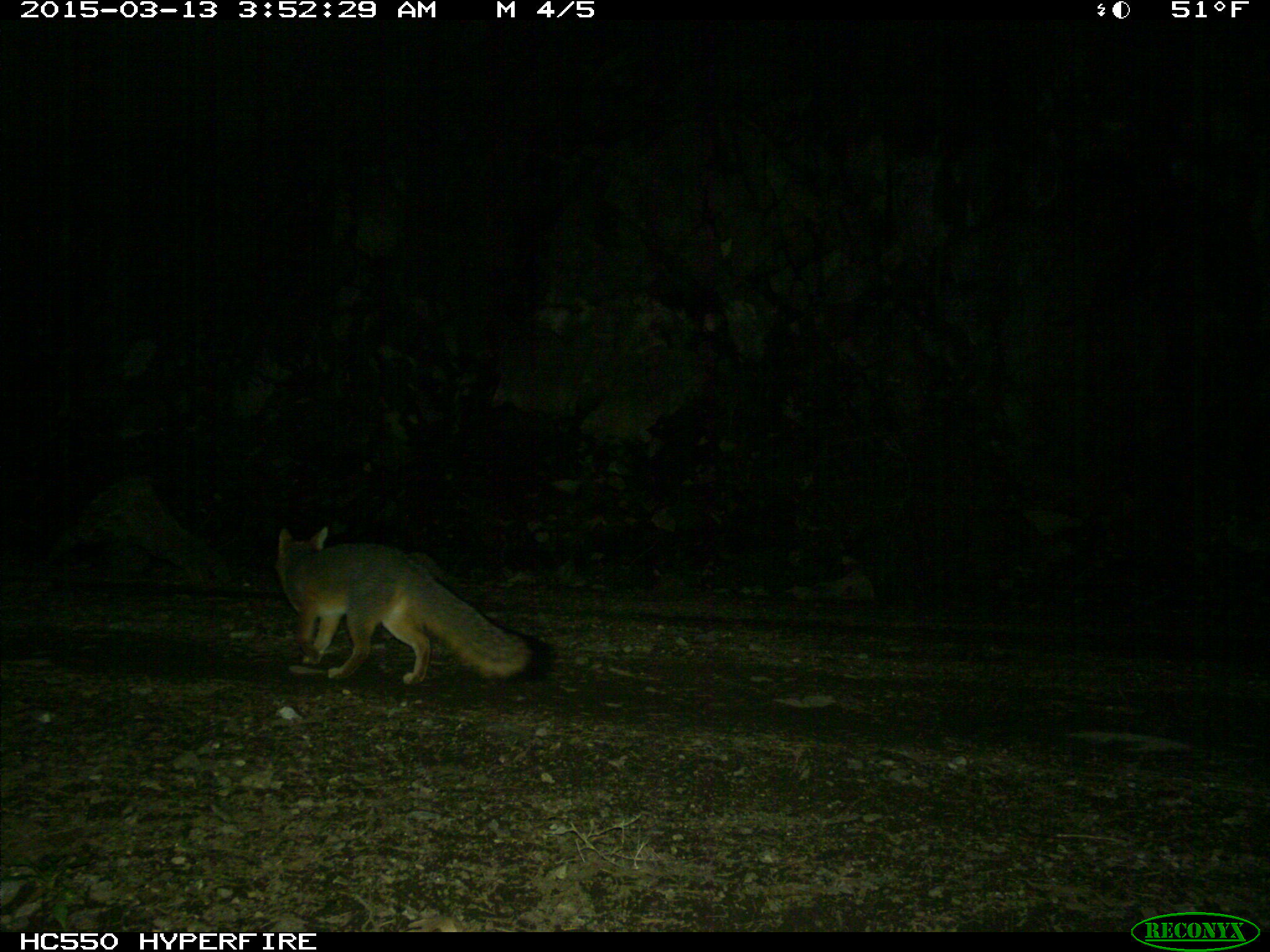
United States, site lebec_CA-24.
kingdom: Animalia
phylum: Chordata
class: Mammalia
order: Carnivora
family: Canidae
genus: Urocyon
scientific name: Urocyon cinereoargenteus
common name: gray fox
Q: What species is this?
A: Urocyon cinereoargenteus (gray fox).